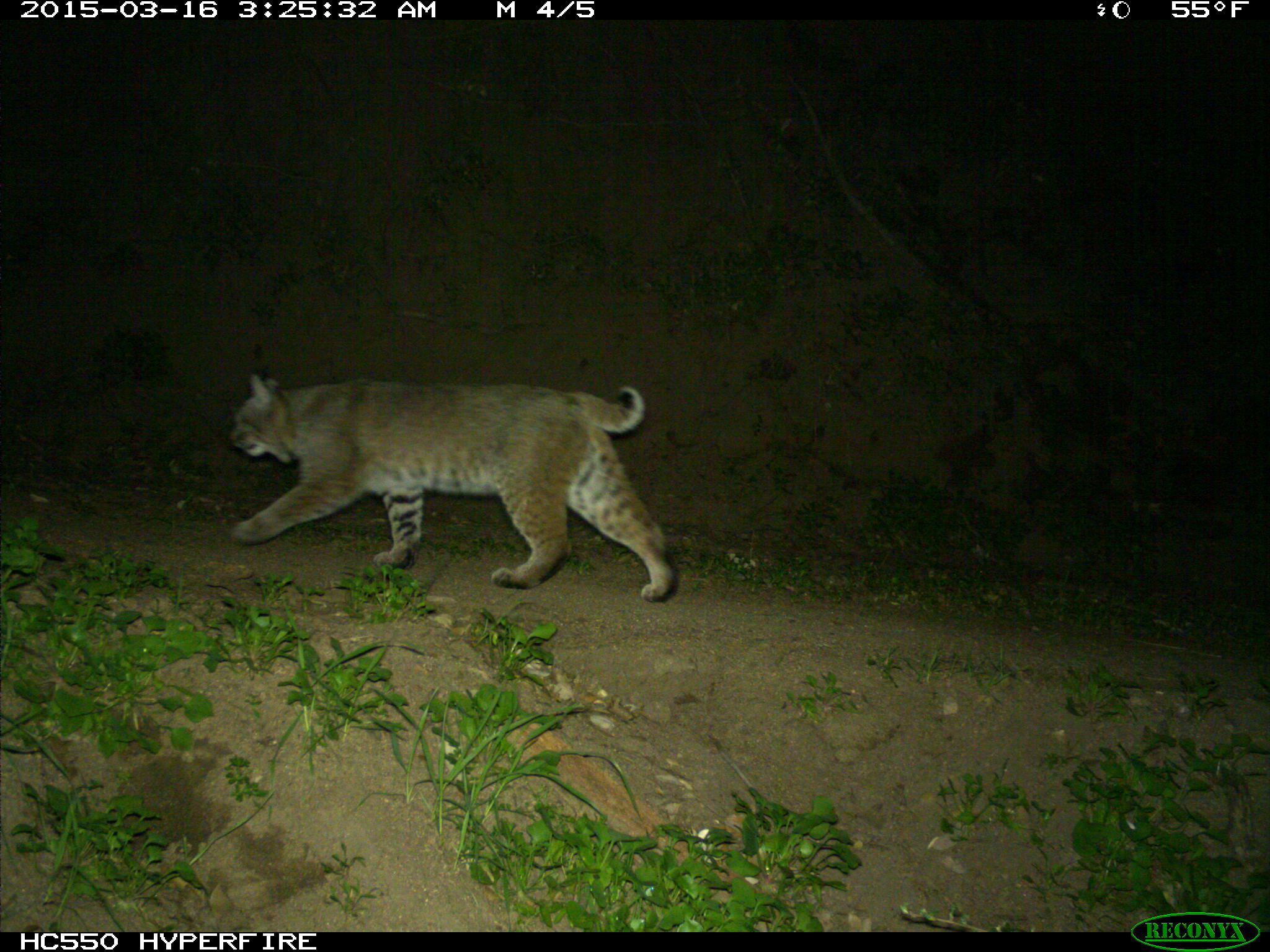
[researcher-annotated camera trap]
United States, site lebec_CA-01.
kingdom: Animalia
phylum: Chordata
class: Mammalia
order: Carnivora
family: Felidae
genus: Lynx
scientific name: Lynx rufus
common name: bobcat